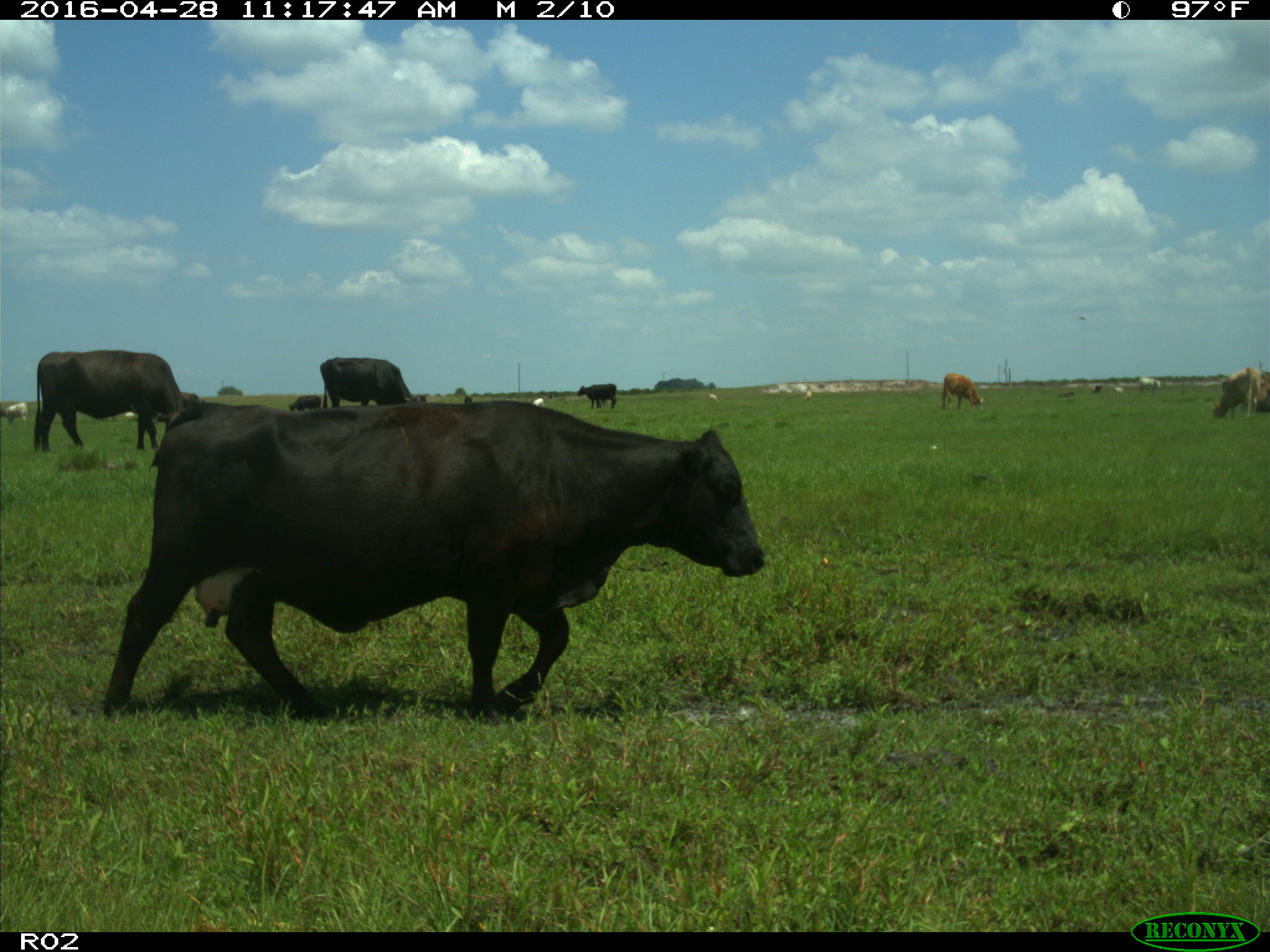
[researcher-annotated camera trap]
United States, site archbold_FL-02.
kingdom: Animalia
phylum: Chordata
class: Mammalia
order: Artiodactyla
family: Bovidae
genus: Bos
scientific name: Bos taurus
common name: domestic cow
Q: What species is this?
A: Bos taurus (domestic cow).